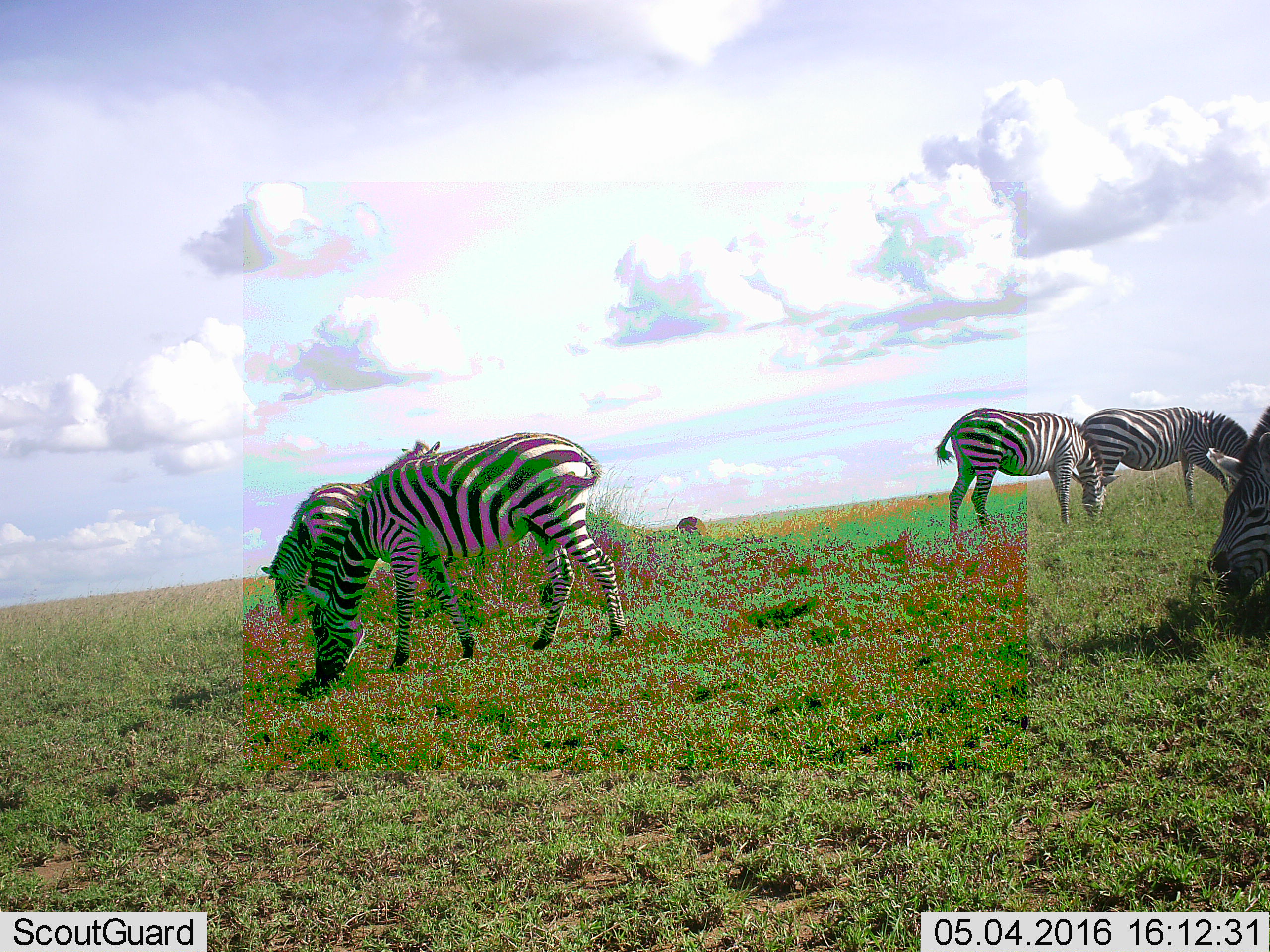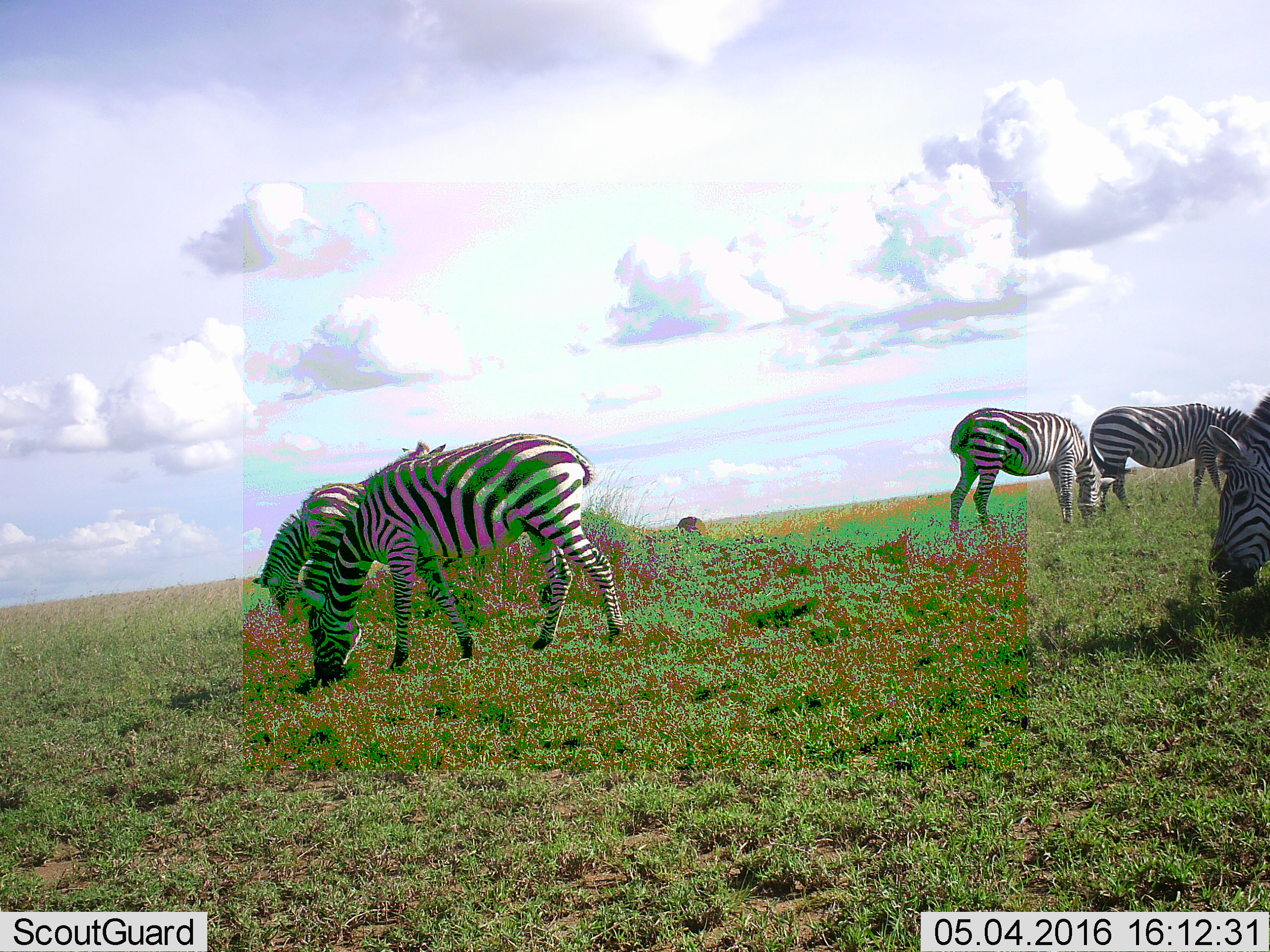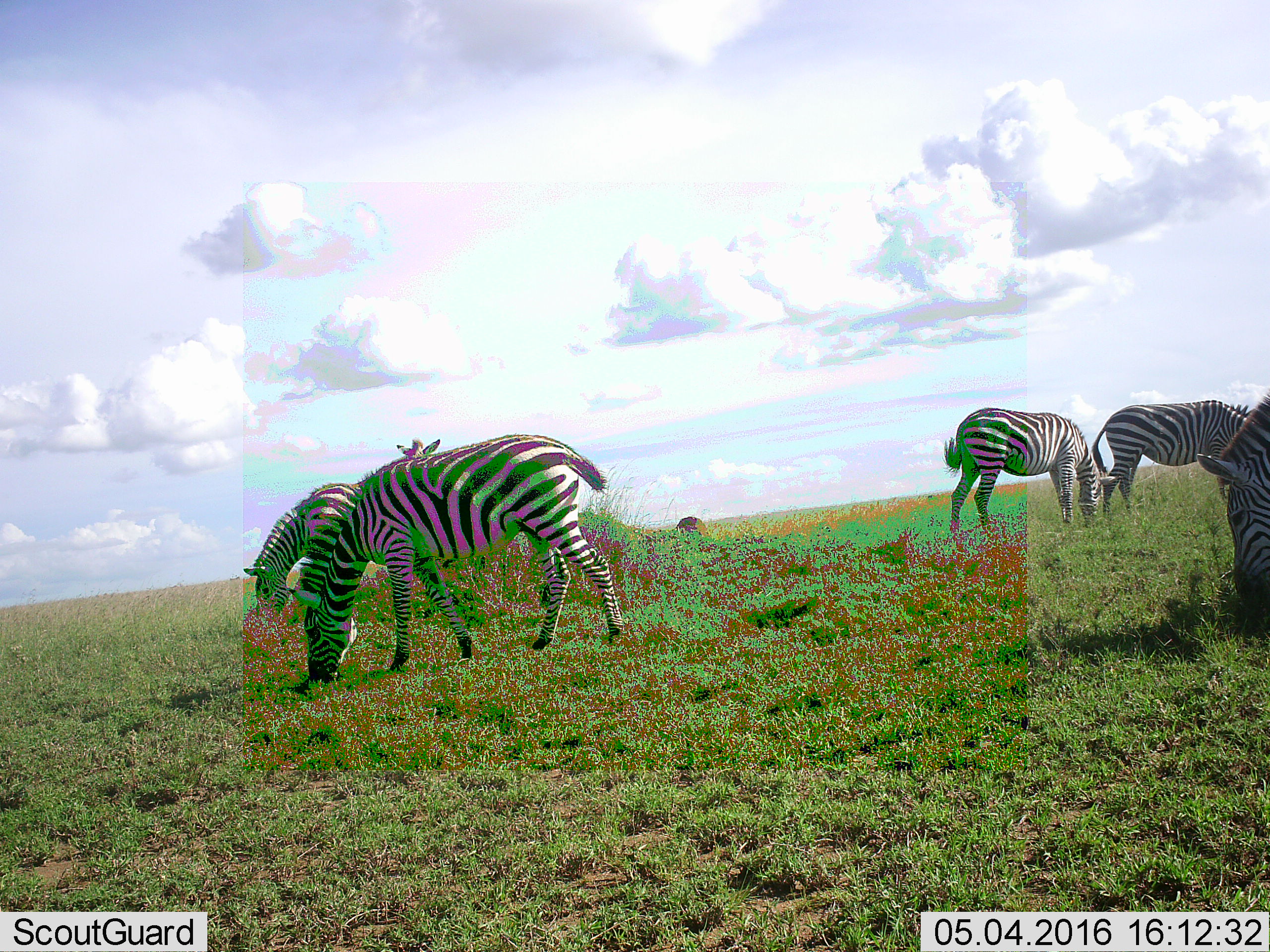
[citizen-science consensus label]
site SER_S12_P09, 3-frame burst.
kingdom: Animalia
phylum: Chordata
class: Mammalia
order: Perissodactyla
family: Equidae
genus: Equus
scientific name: Equus quagga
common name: plains zebra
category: zebraplains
Zebraplains (plains zebra) (Equus quagga), count 6. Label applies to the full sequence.